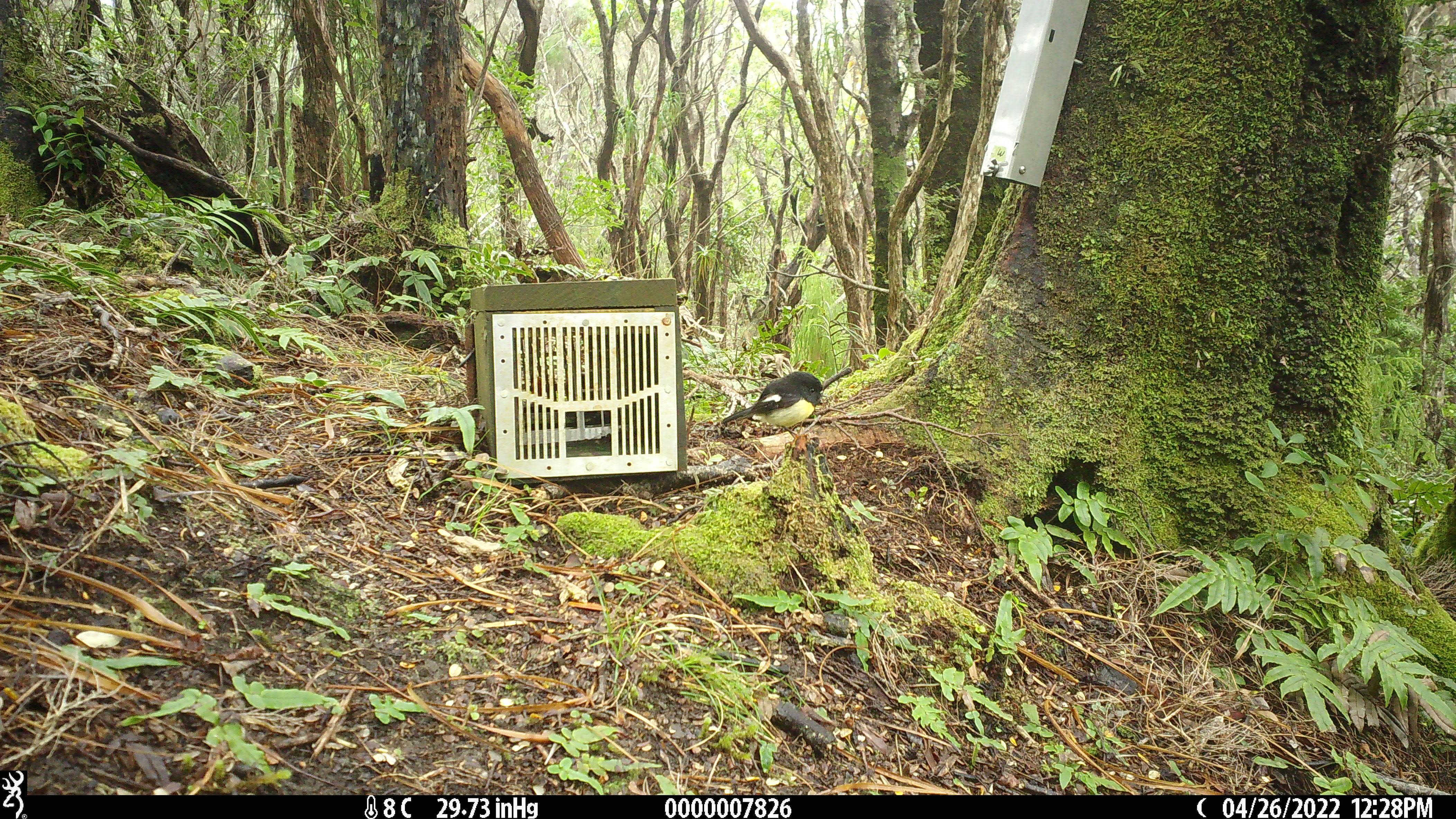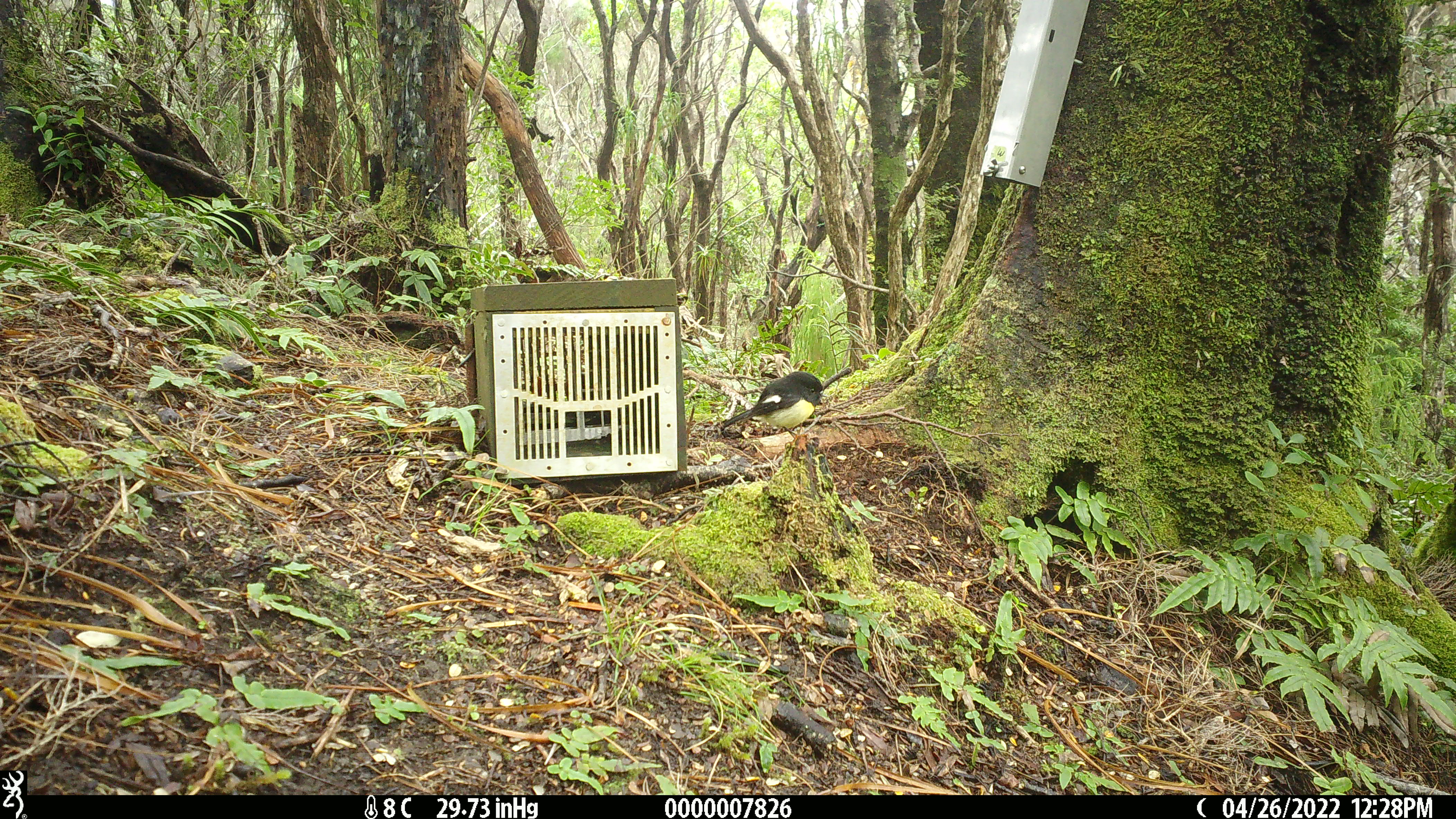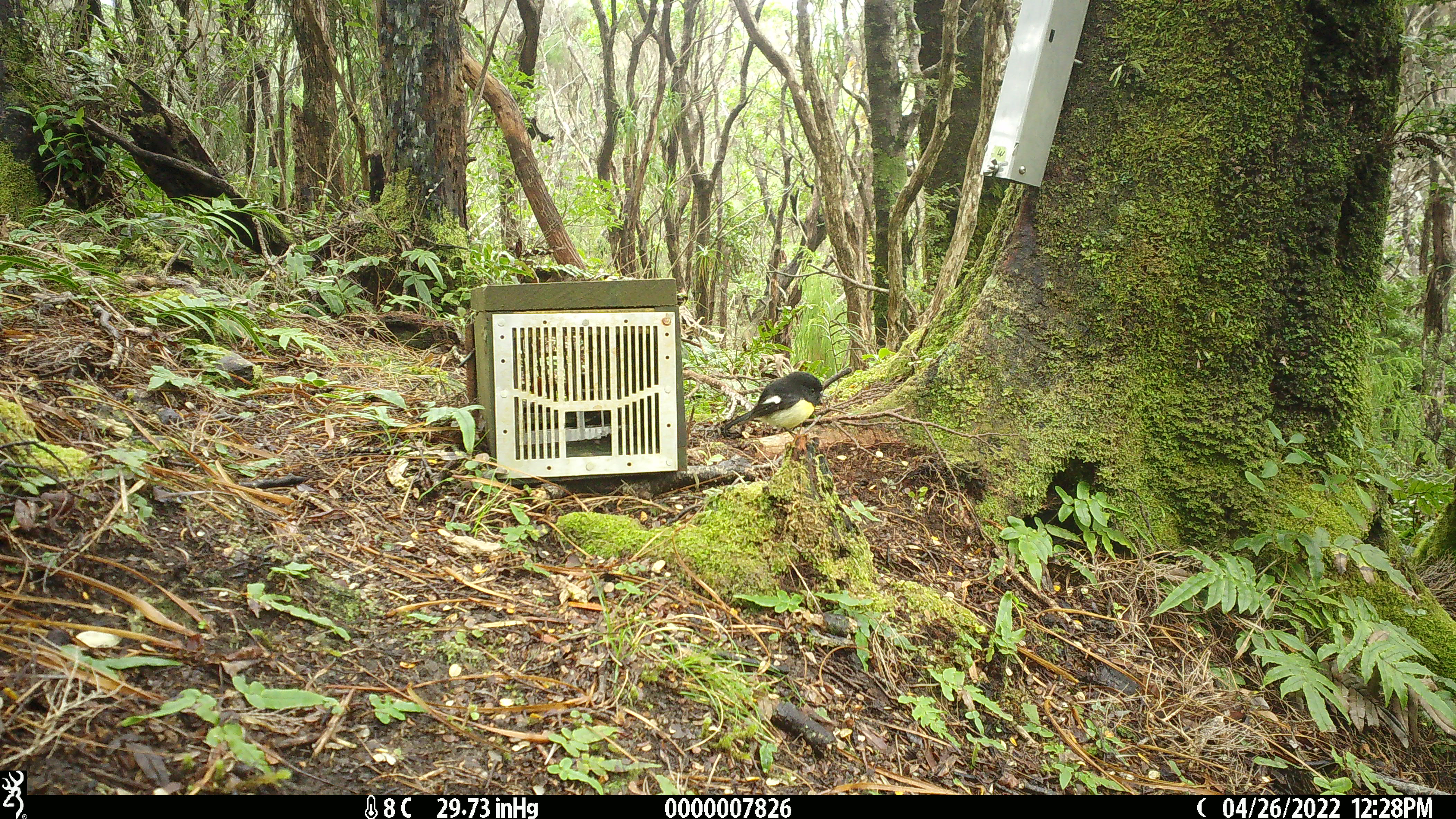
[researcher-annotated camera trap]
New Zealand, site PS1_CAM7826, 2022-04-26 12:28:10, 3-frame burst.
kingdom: Animalia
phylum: Chordata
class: Aves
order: Passeriformes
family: Petroicidae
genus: Petroica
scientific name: Petroica macrocephala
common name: tomtit